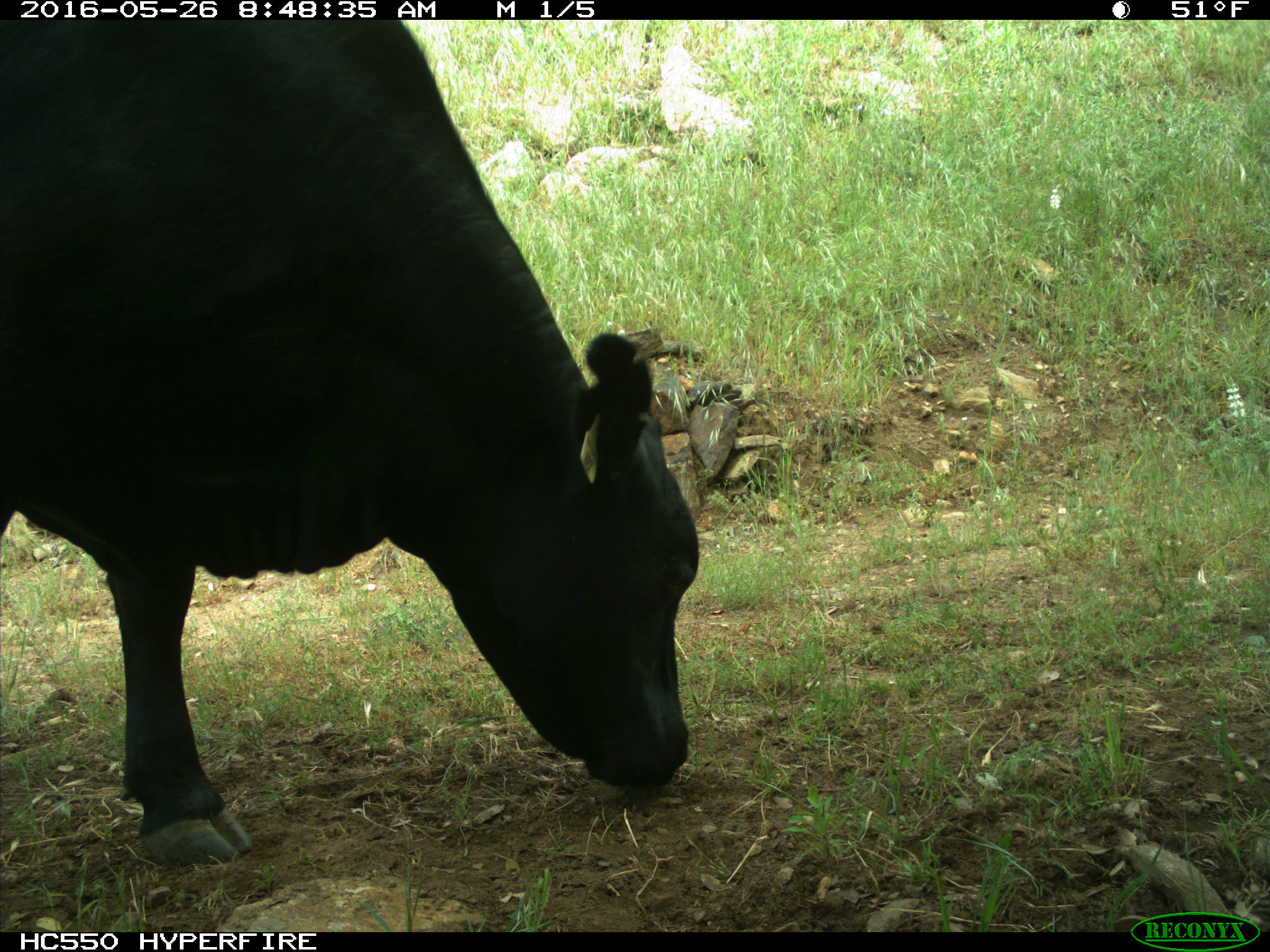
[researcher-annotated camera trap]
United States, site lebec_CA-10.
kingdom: Animalia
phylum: Chordata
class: Mammalia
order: Artiodactyla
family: Bovidae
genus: Bos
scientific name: Bos taurus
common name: domestic cow